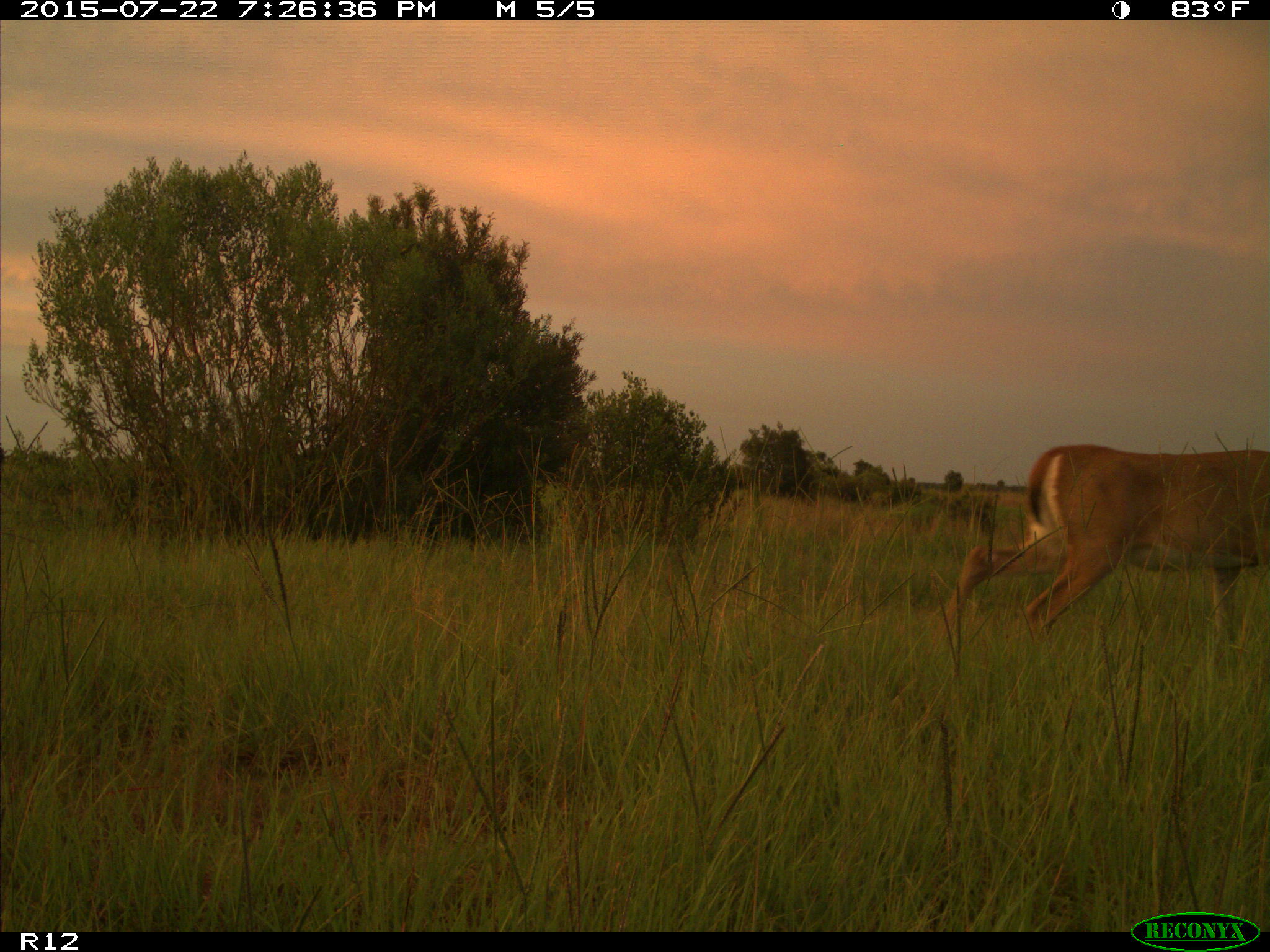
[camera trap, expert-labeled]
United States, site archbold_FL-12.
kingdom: Animalia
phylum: Chordata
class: Mammalia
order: Artiodactyla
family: Cervidae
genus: Odocoileus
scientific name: Odocoileus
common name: deer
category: unidentified deer